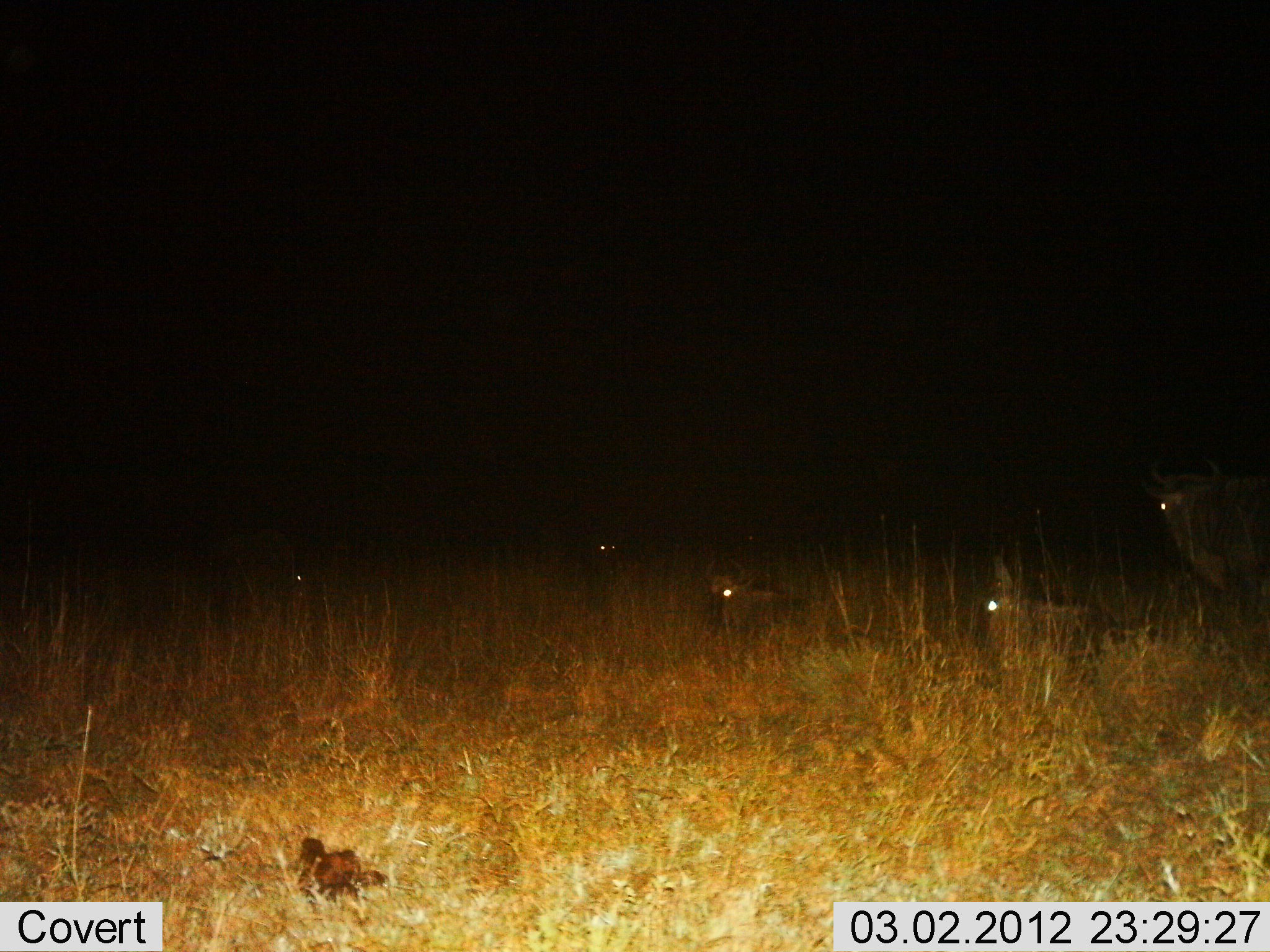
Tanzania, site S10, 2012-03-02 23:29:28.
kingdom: Animalia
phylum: Chordata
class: Mammalia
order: Artiodactyla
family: Bovidae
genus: Connochaetes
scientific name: Connochaetes taurinus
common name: blue wildebeest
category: wildebeest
Wildebeest (blue wildebeest) (Connochaetes taurinus), count 5. Behavior (volunteer vote fractions): standing 71%, resting 100%, moving 0%, interacting 0%. Young present (vote fraction): 0%. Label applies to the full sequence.